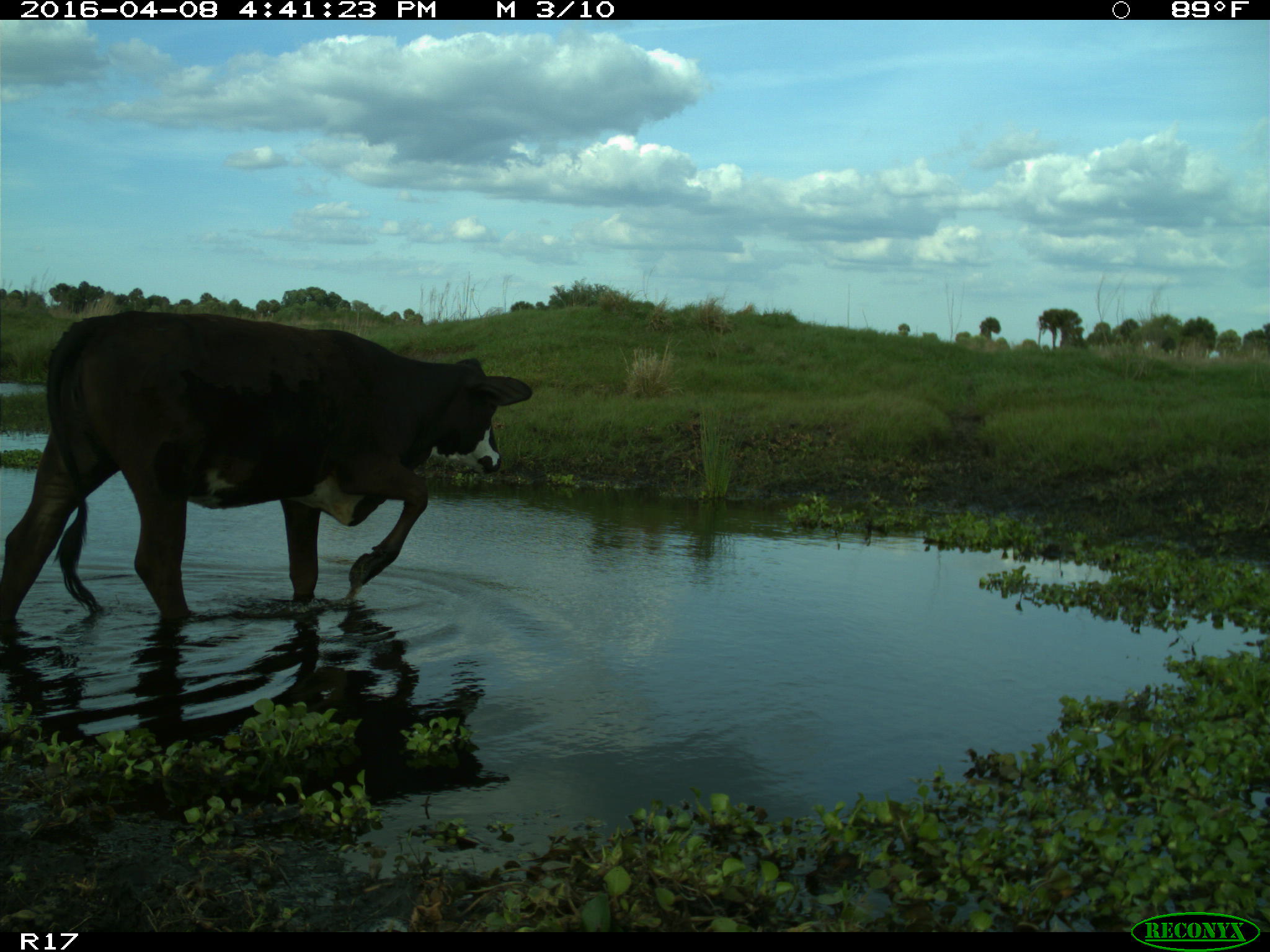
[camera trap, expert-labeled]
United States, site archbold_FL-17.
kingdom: Animalia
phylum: Chordata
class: Mammalia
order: Artiodactyla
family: Bovidae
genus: Bos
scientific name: Bos taurus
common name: domestic cow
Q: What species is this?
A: Bos taurus (domestic cow).